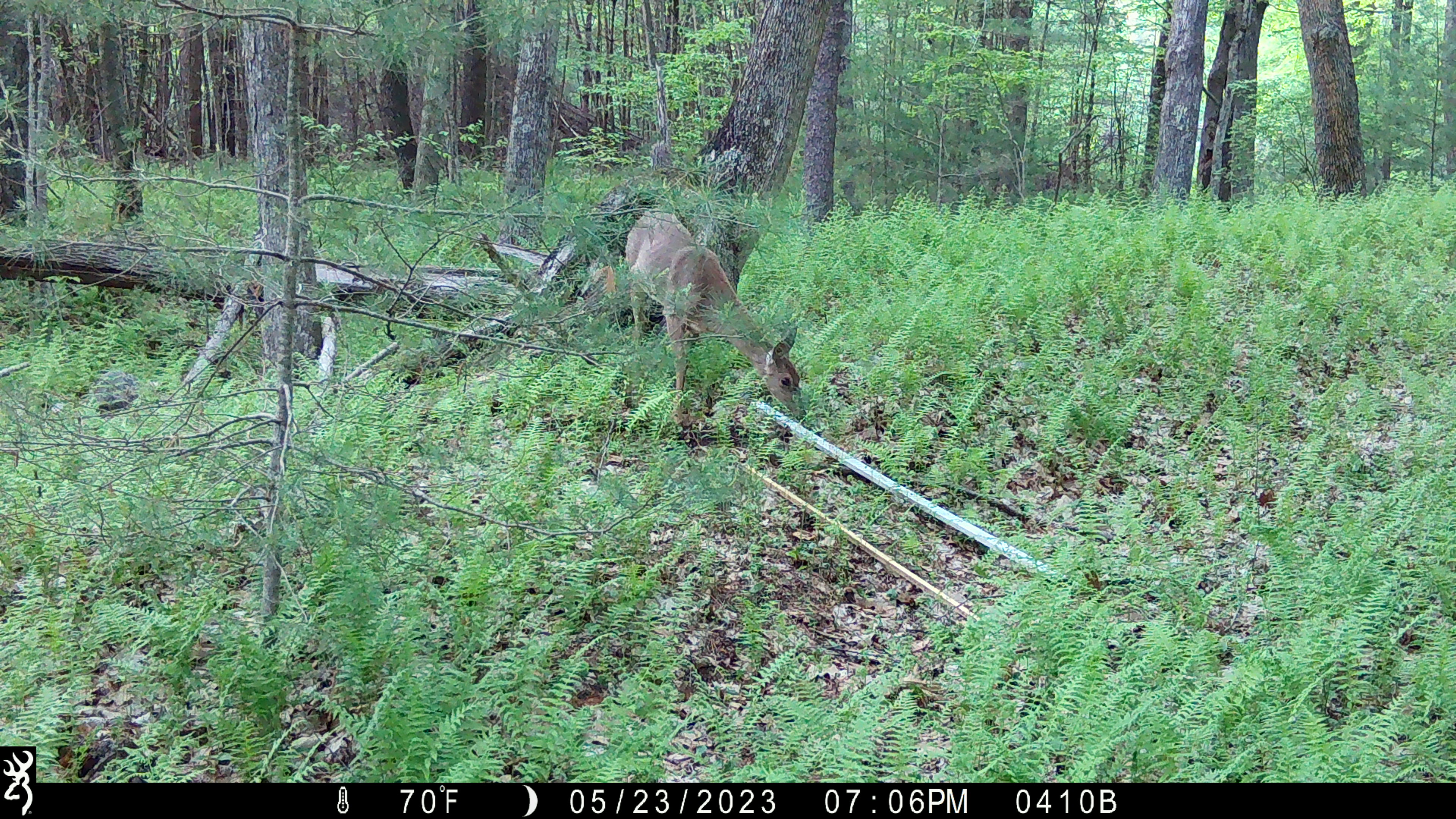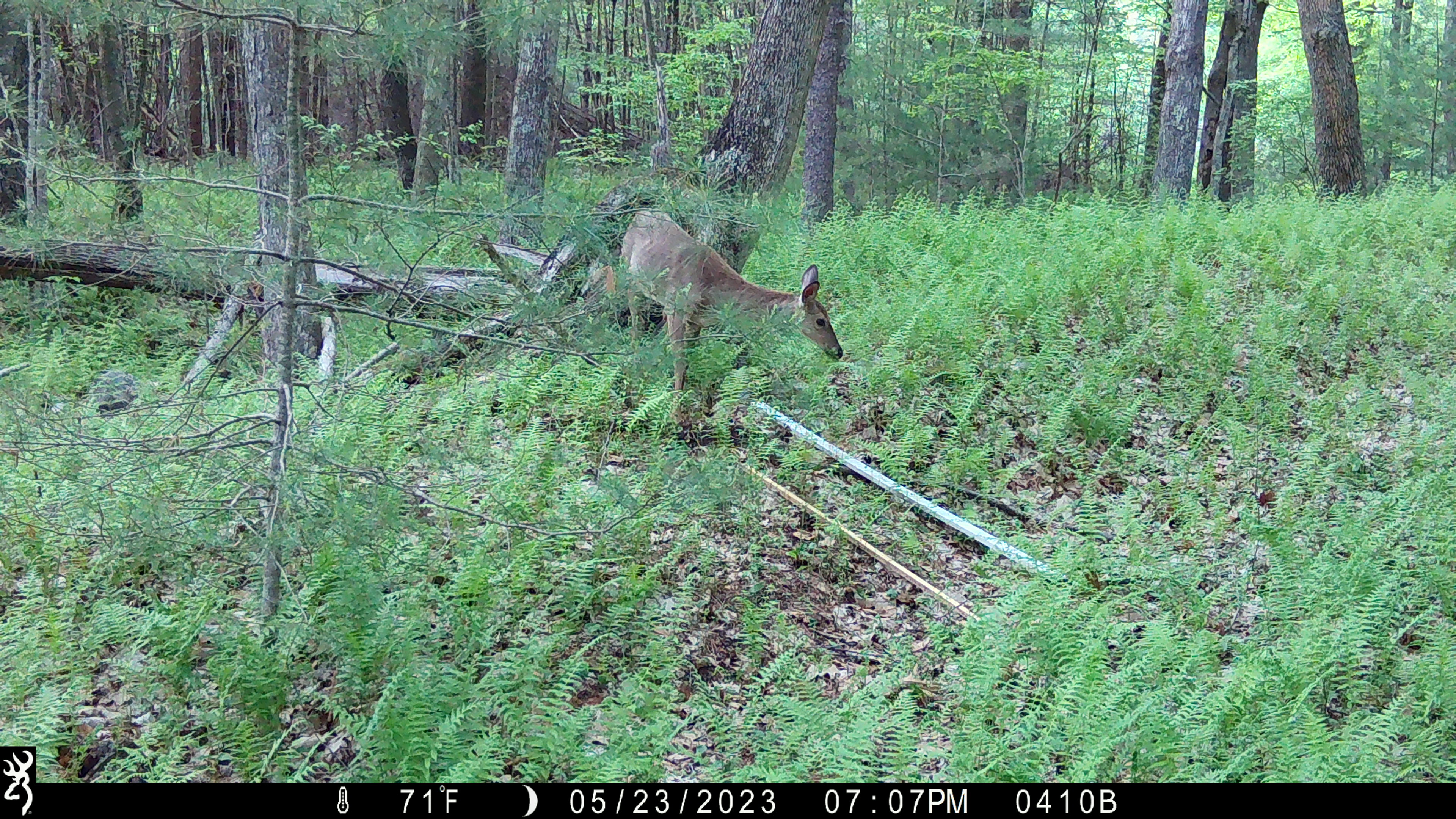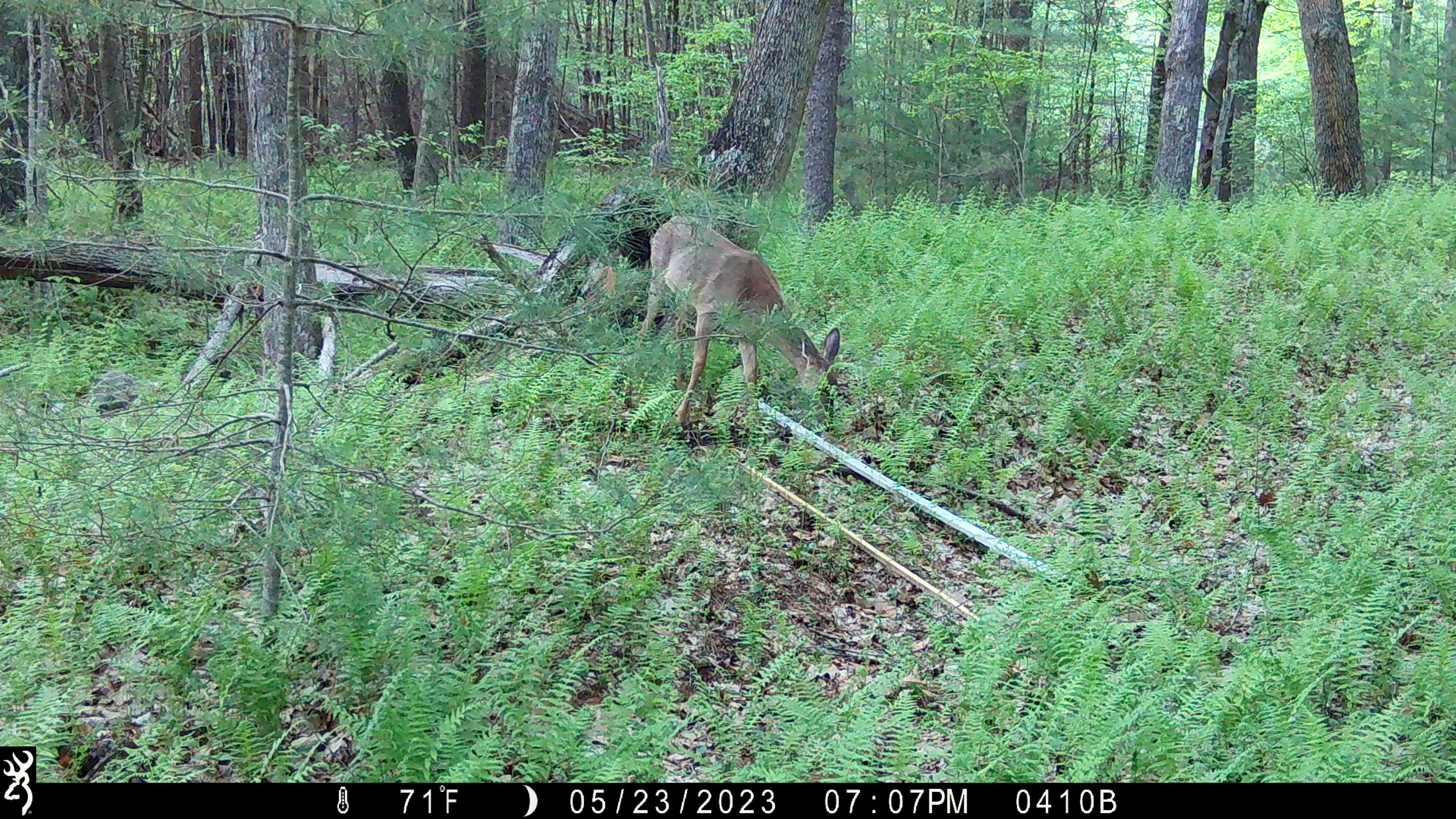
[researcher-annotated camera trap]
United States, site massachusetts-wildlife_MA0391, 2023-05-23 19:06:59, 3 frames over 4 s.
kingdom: Animalia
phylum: Chordata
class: Mammalia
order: Artiodactyla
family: Cervidae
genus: Odocoileus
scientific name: Odocoileus virginianus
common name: white-tailed deer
White-tailed deer (Odocoileus virginianus).